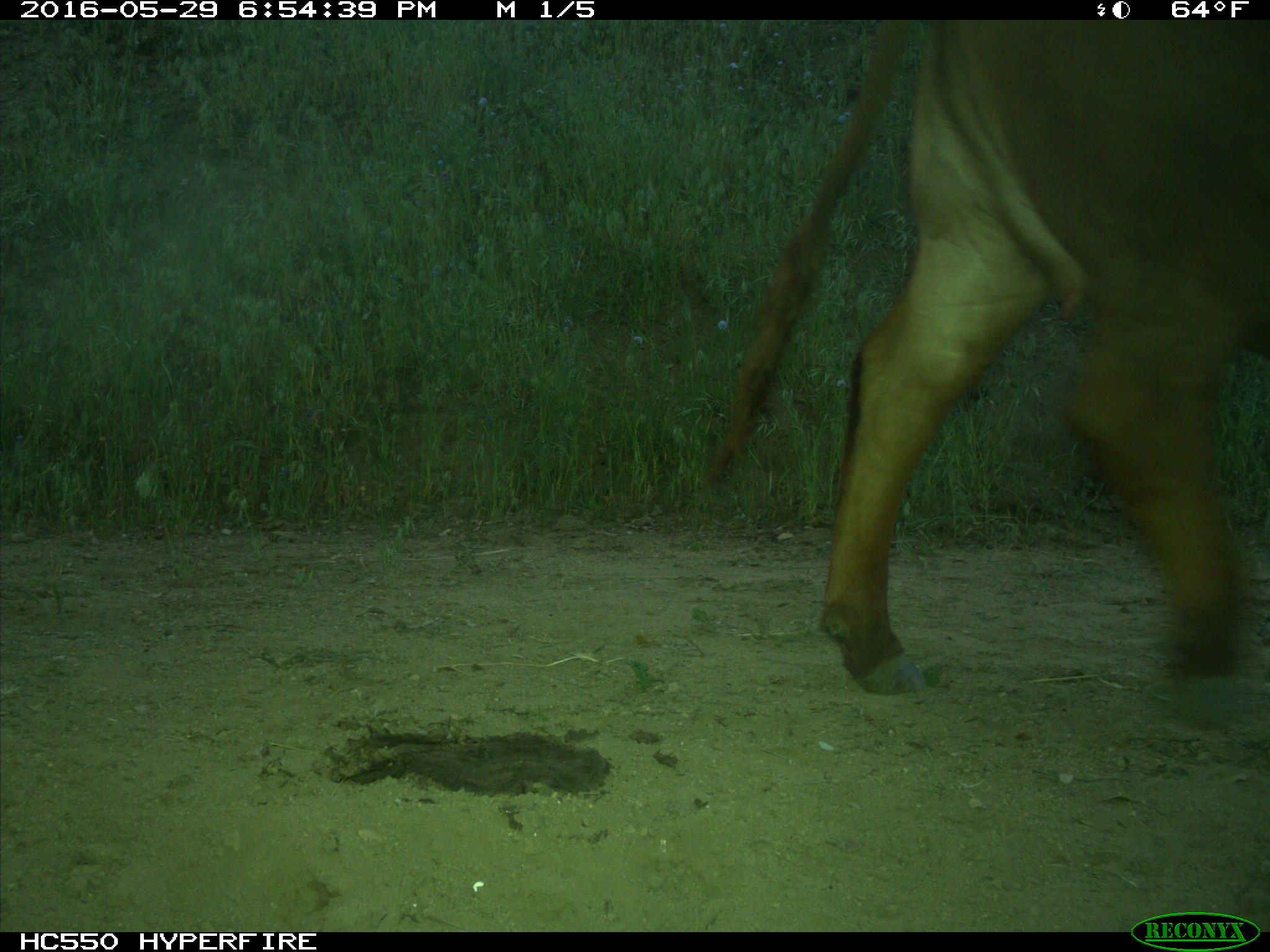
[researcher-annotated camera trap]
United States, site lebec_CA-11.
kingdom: Animalia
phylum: Chordata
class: Mammalia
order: Artiodactyla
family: Bovidae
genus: Bos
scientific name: Bos taurus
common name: domestic cow